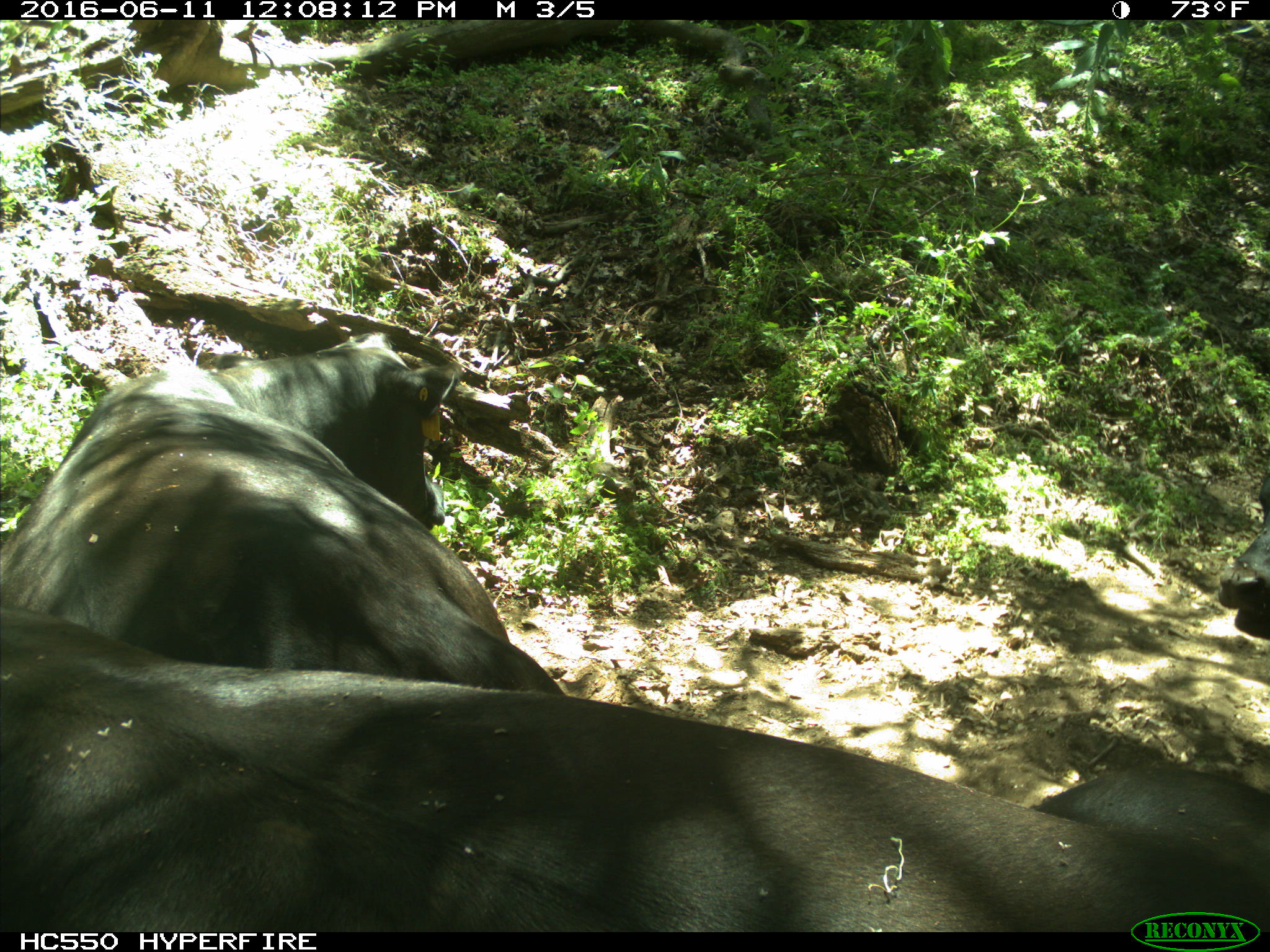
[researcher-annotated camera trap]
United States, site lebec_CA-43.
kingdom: Animalia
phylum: Chordata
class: Mammalia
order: Artiodactyla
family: Bovidae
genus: Bos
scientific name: Bos taurus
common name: domestic cow